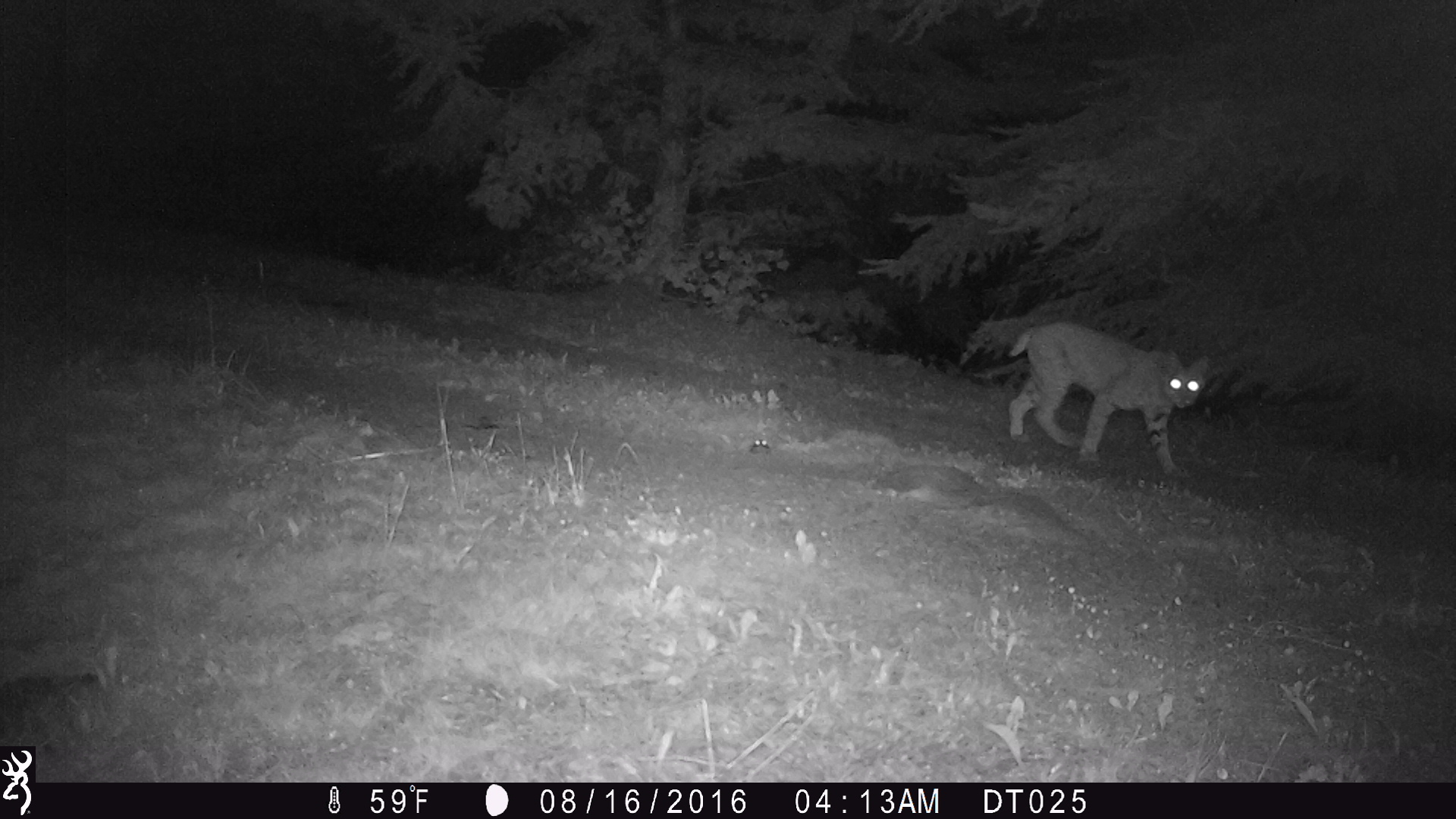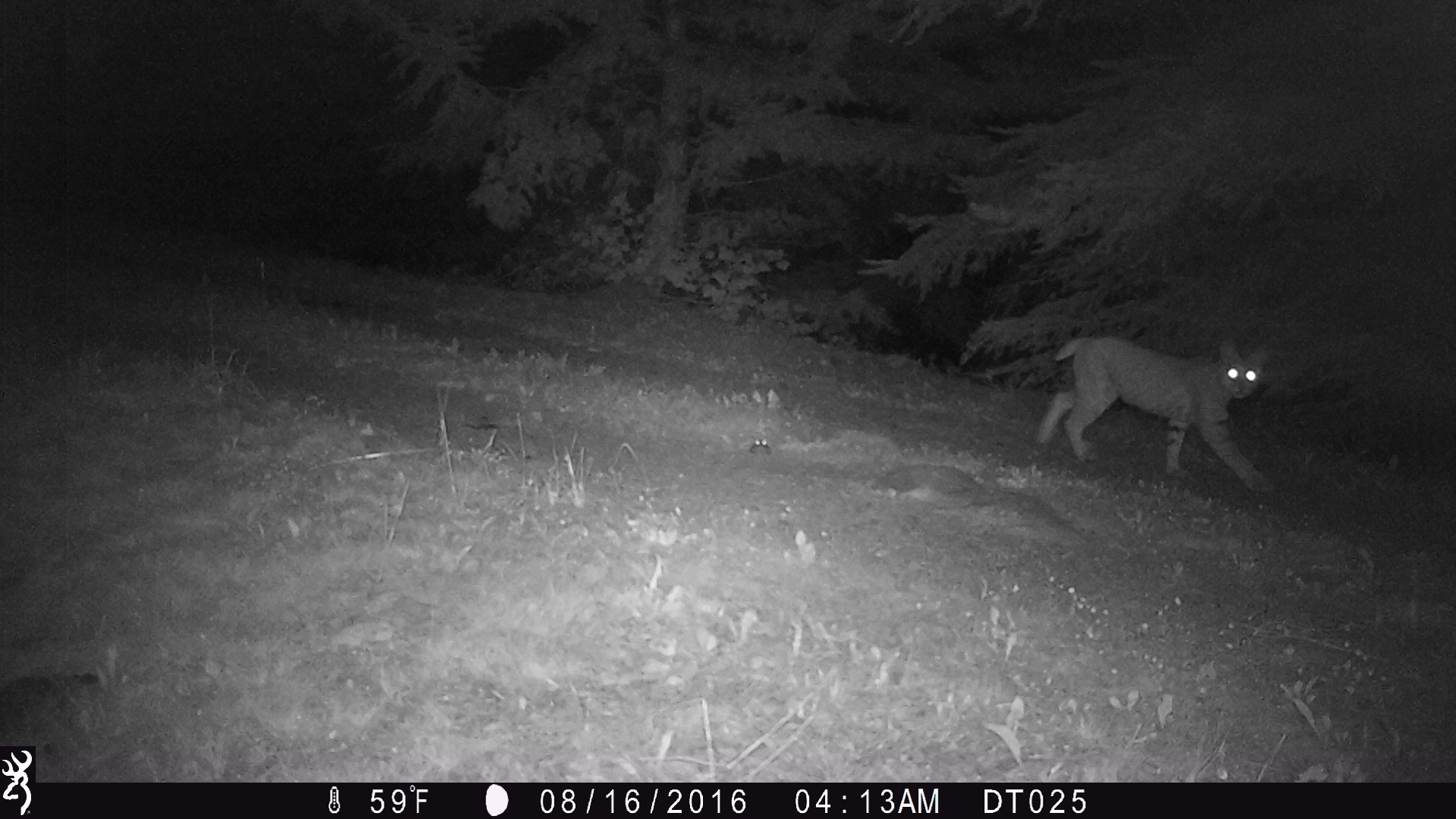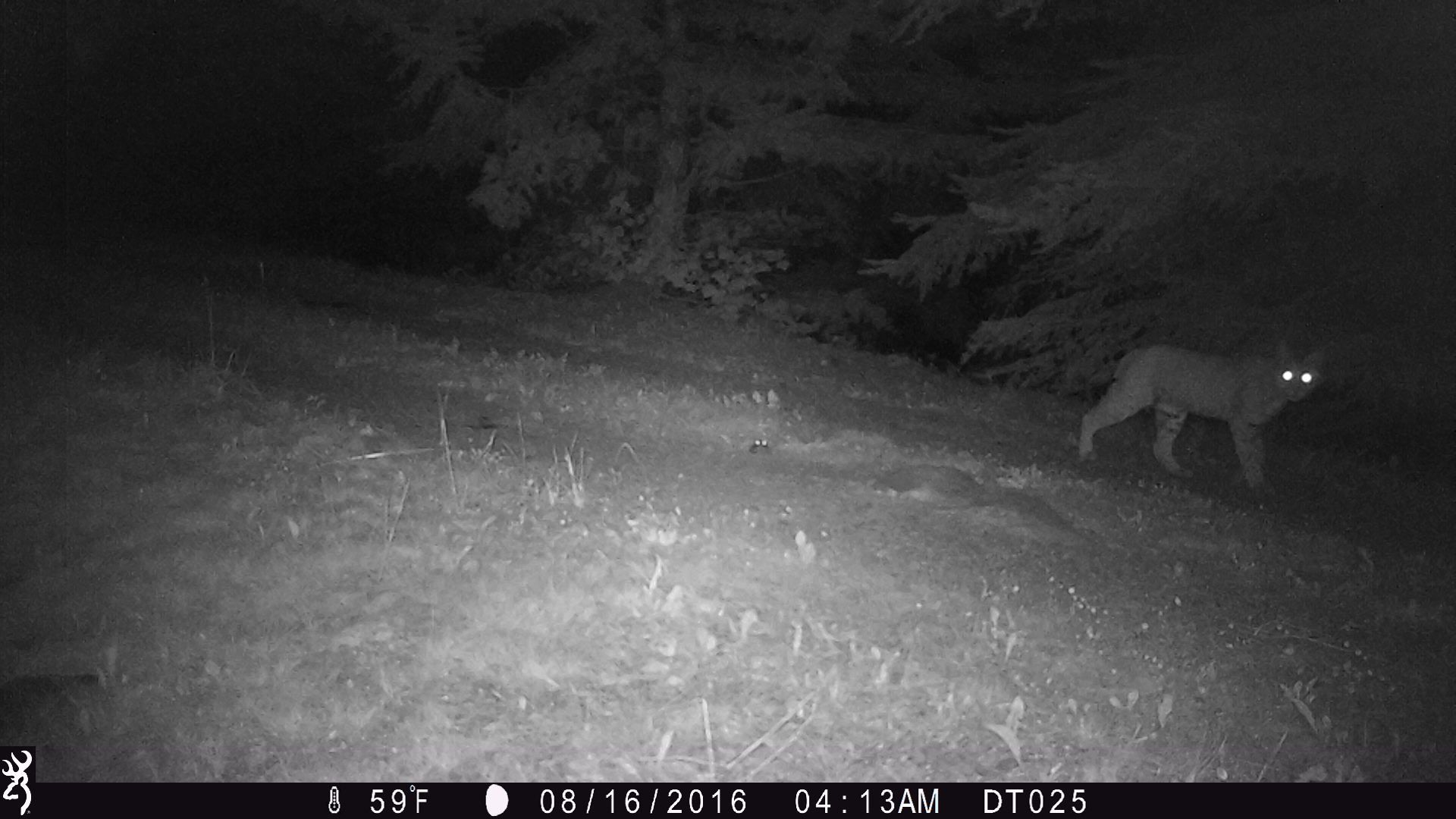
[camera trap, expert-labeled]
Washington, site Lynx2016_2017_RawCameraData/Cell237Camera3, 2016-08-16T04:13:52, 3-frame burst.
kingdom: Animalia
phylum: Chordata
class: Mammalia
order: Carnivora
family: Felidae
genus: Lynx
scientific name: Lynx rufus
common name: bobcat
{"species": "Lynx rufus (bobcat)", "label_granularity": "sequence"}